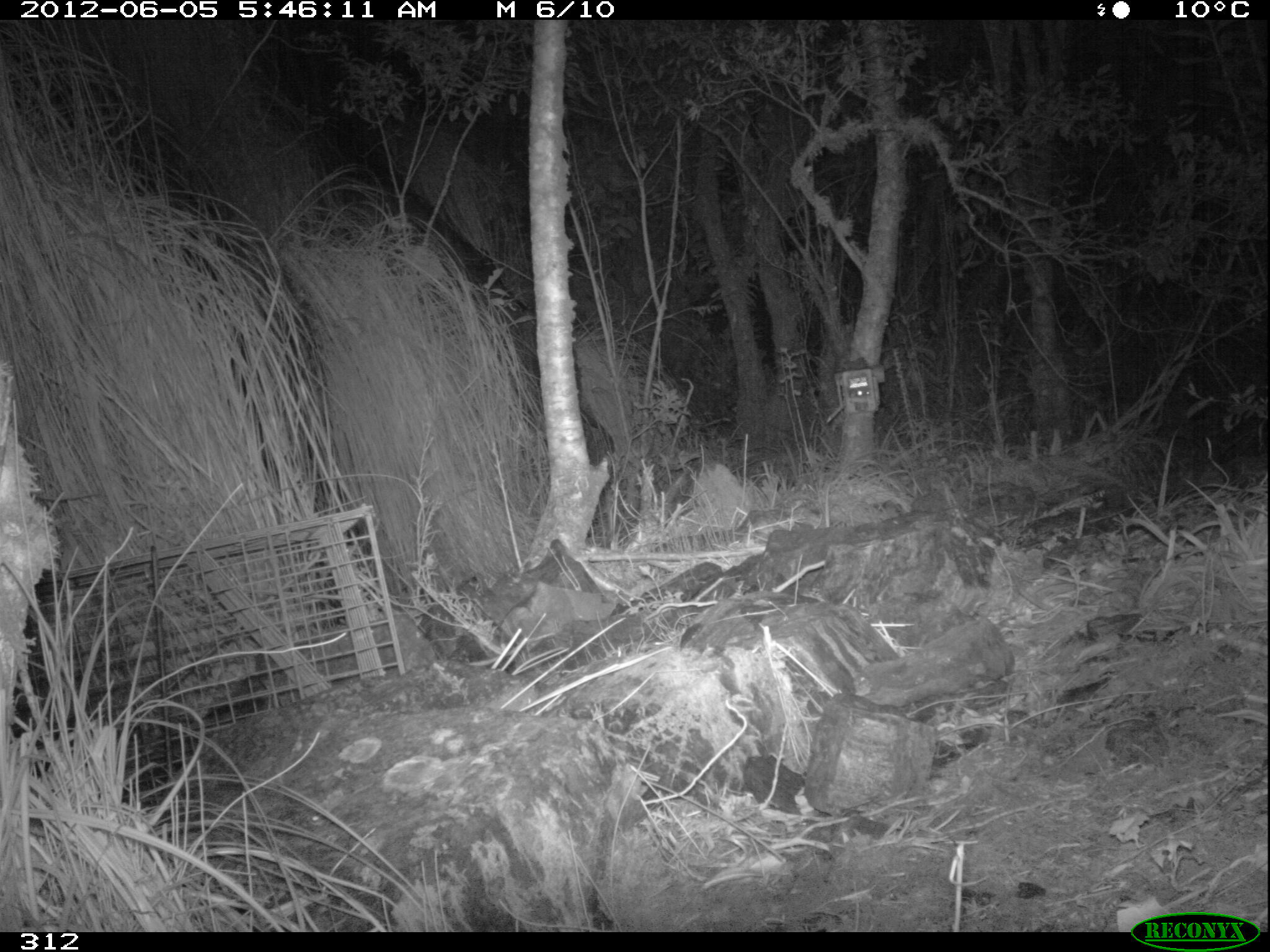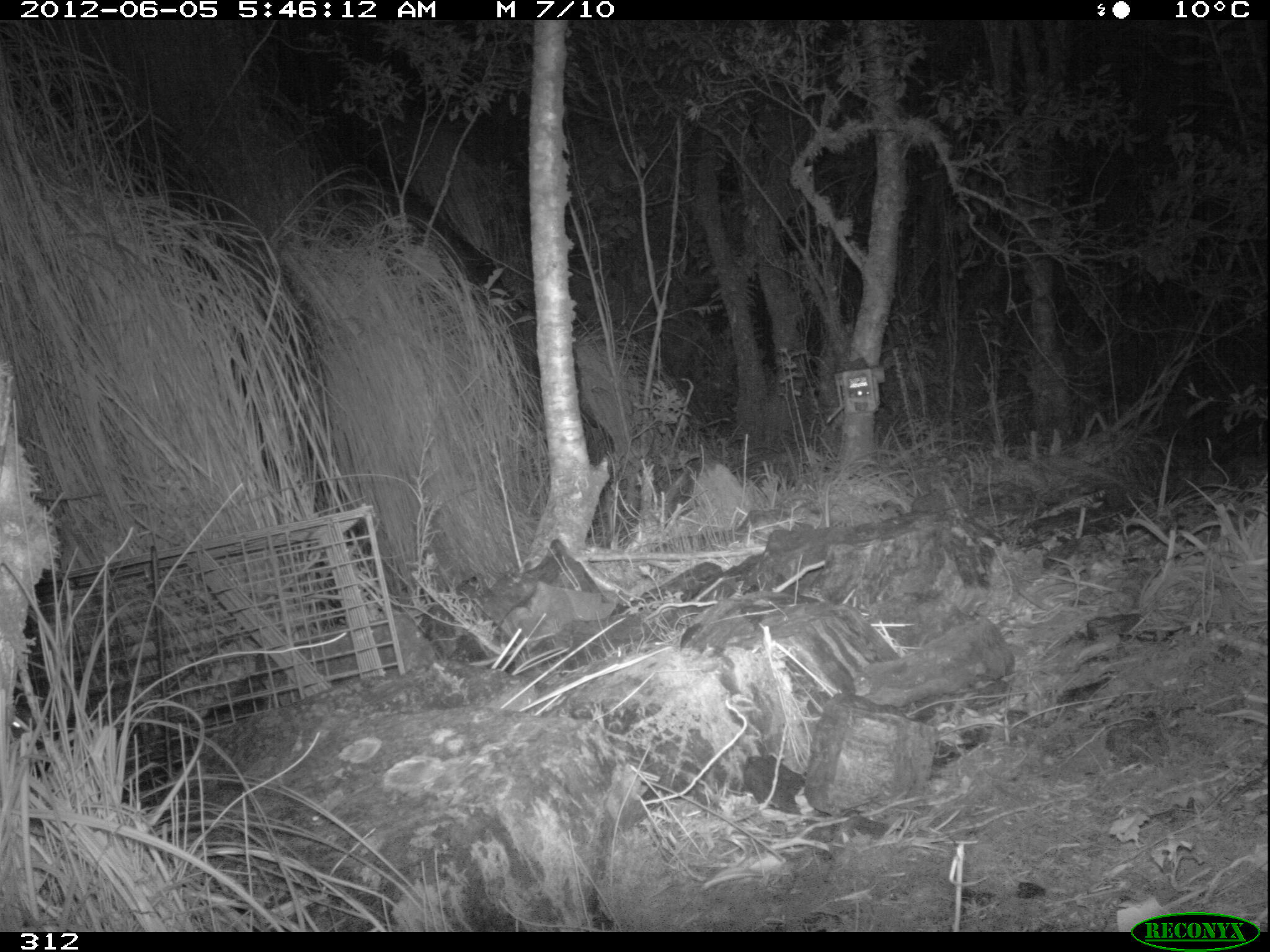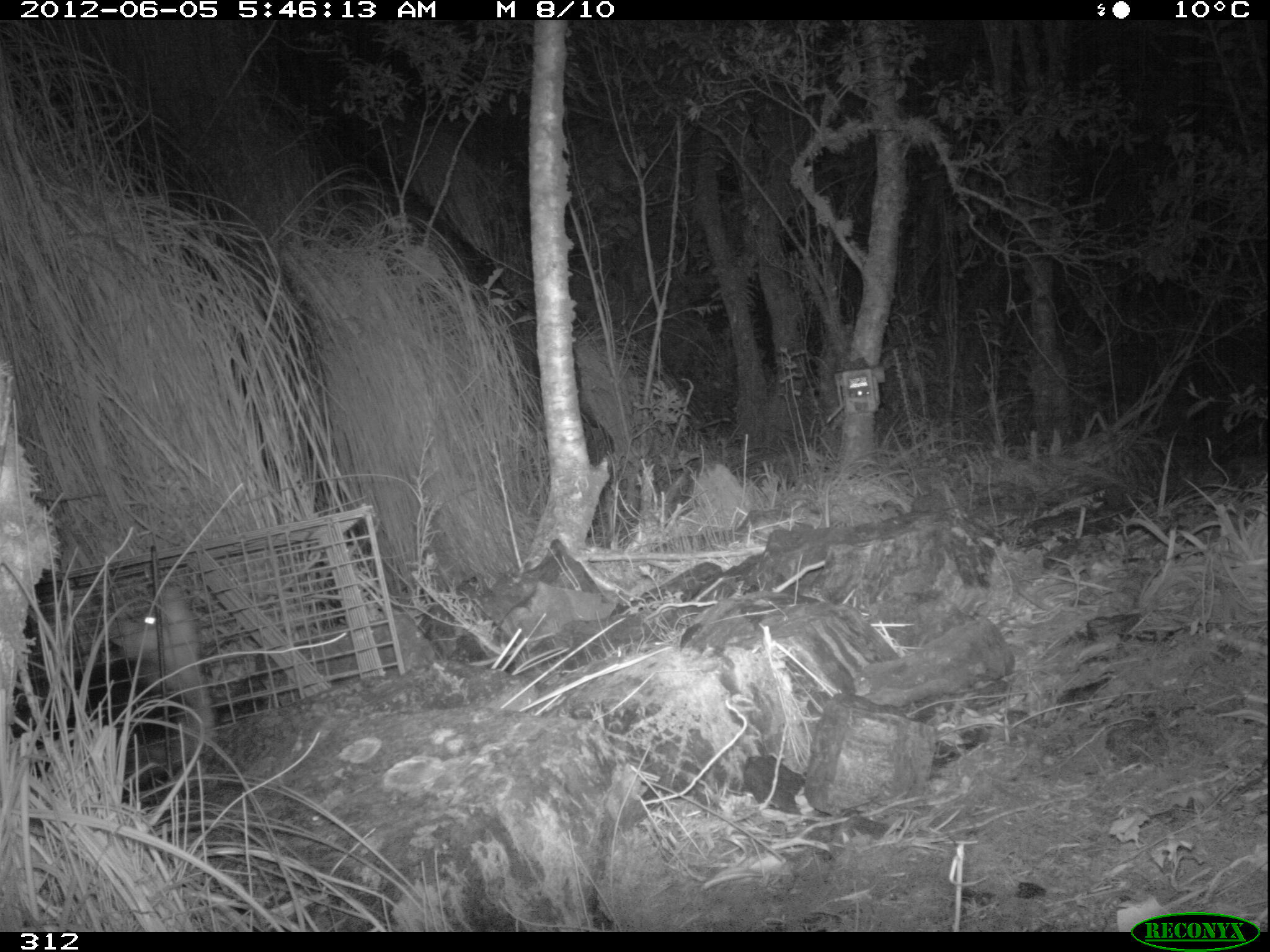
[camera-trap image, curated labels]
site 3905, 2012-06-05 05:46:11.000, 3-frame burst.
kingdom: Animalia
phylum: Chordata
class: Mammalia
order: Didelphimorphia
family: Didelphidae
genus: Didelphis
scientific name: Didelphis pernigra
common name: andean white-eared opossum